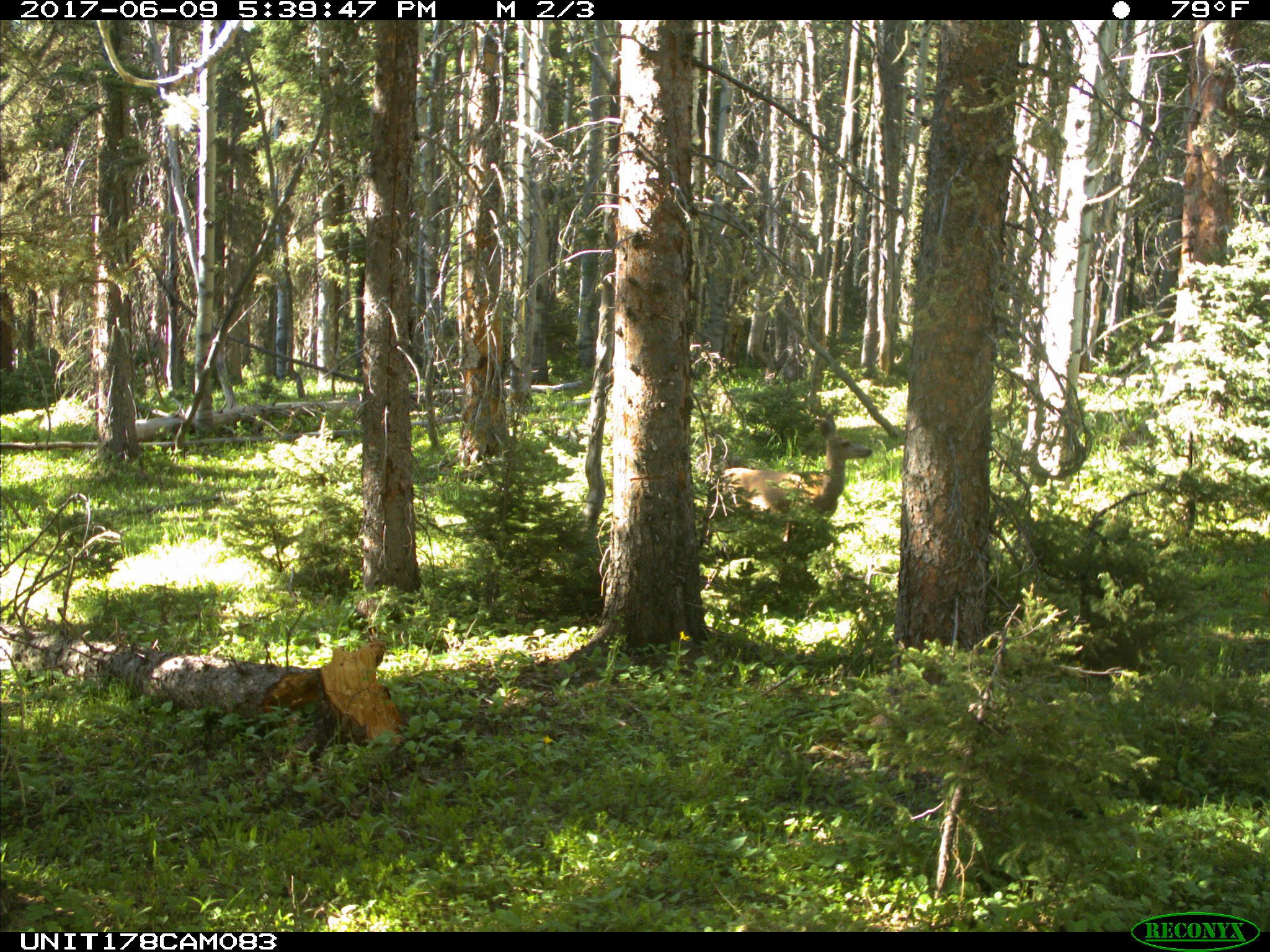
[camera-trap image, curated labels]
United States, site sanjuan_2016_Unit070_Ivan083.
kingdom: Animalia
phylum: Chordata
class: Mammalia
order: Artiodactyla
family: Cervidae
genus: Odocoileus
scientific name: Odocoileus hemionus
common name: mule deer